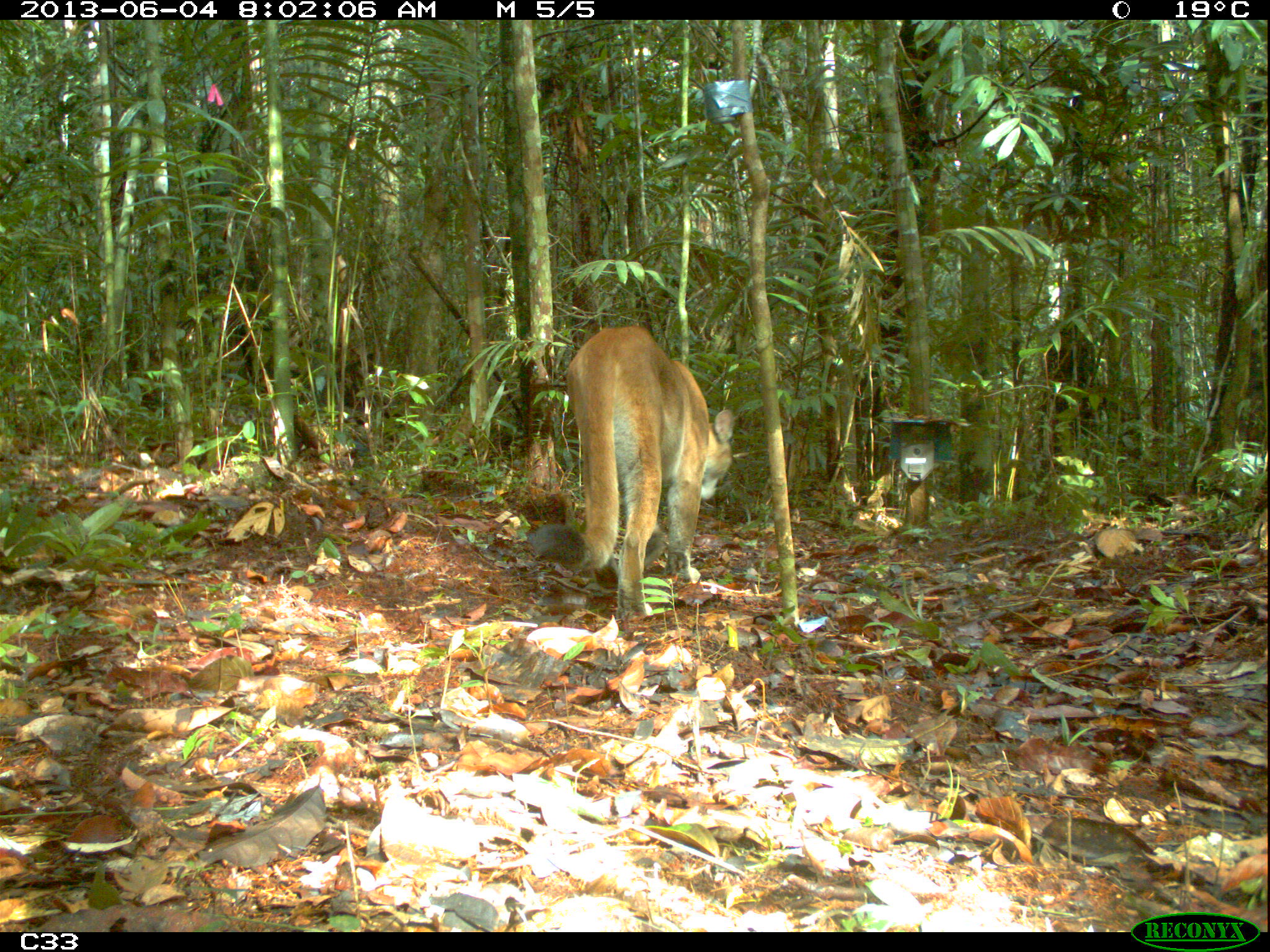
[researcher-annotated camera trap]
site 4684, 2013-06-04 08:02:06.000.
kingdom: Animalia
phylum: Chordata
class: Mammalia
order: Carnivora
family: Felidae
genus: Puma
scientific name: Puma concolor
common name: mountain lion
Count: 1.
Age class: adult.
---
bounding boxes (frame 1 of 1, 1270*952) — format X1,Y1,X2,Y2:
puma concolor: 564,326,734,620